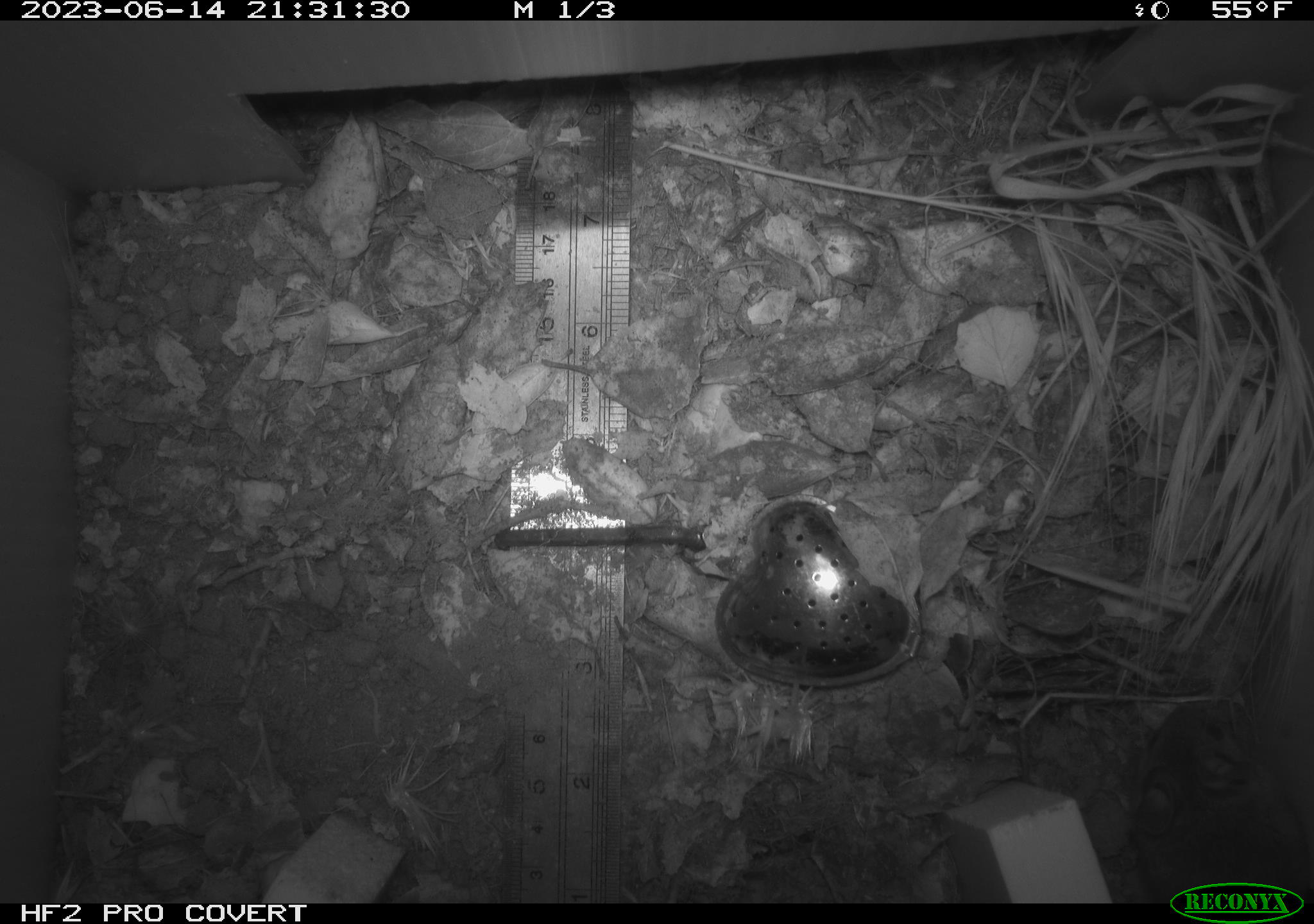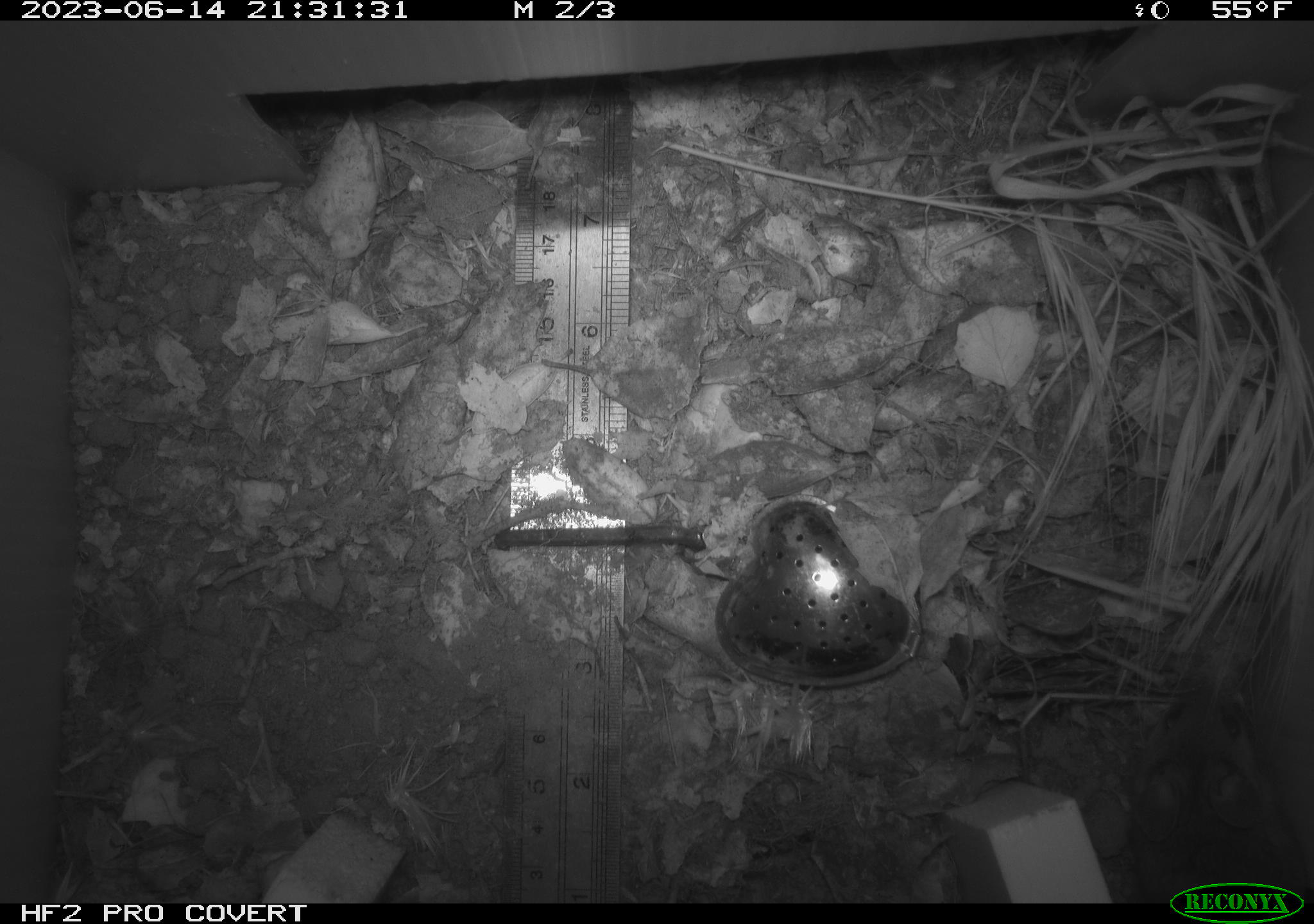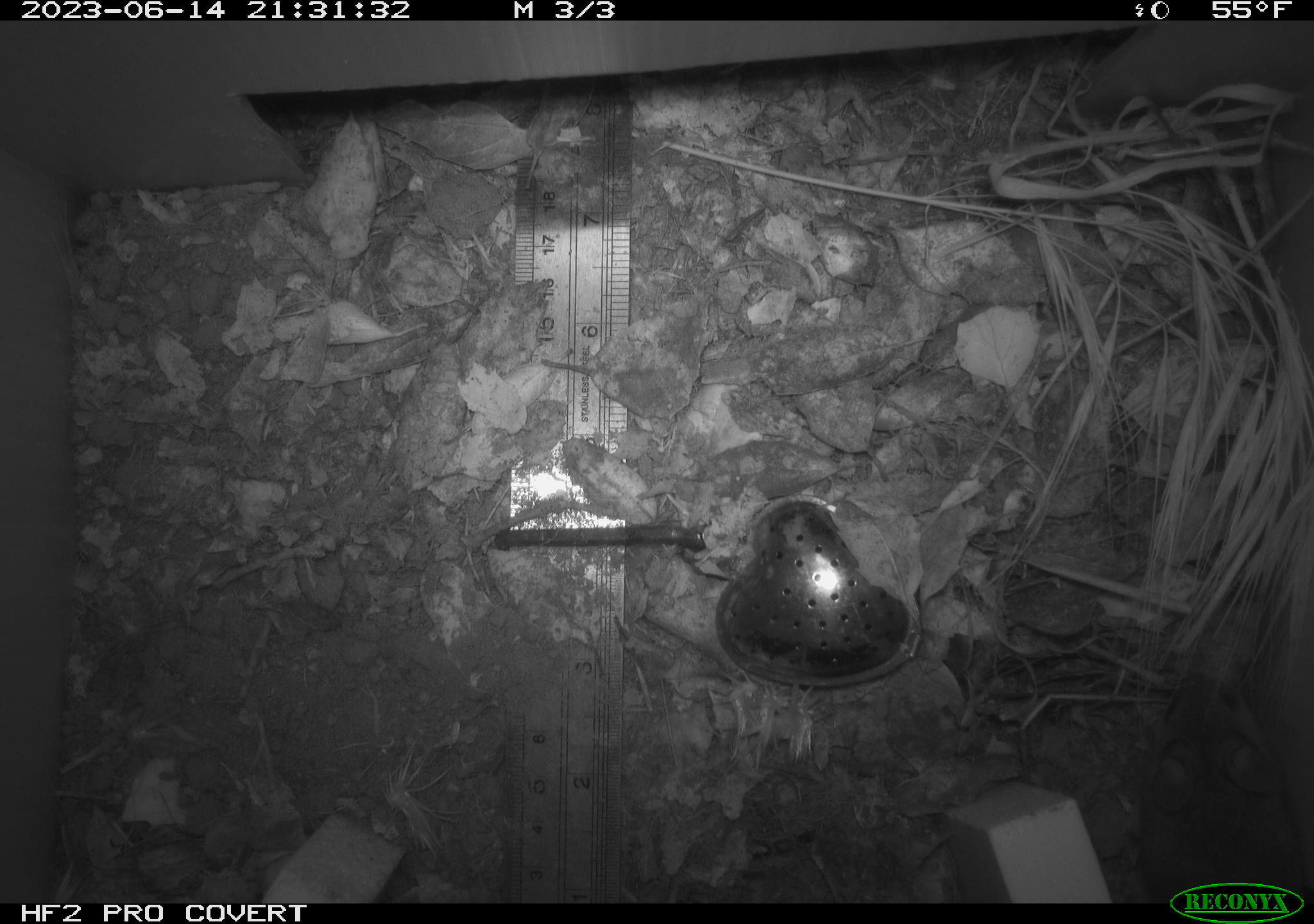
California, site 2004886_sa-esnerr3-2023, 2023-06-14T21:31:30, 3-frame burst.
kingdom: Animalia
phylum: Chordata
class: Mammalia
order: Rodentia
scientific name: Rodentia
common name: mouse species